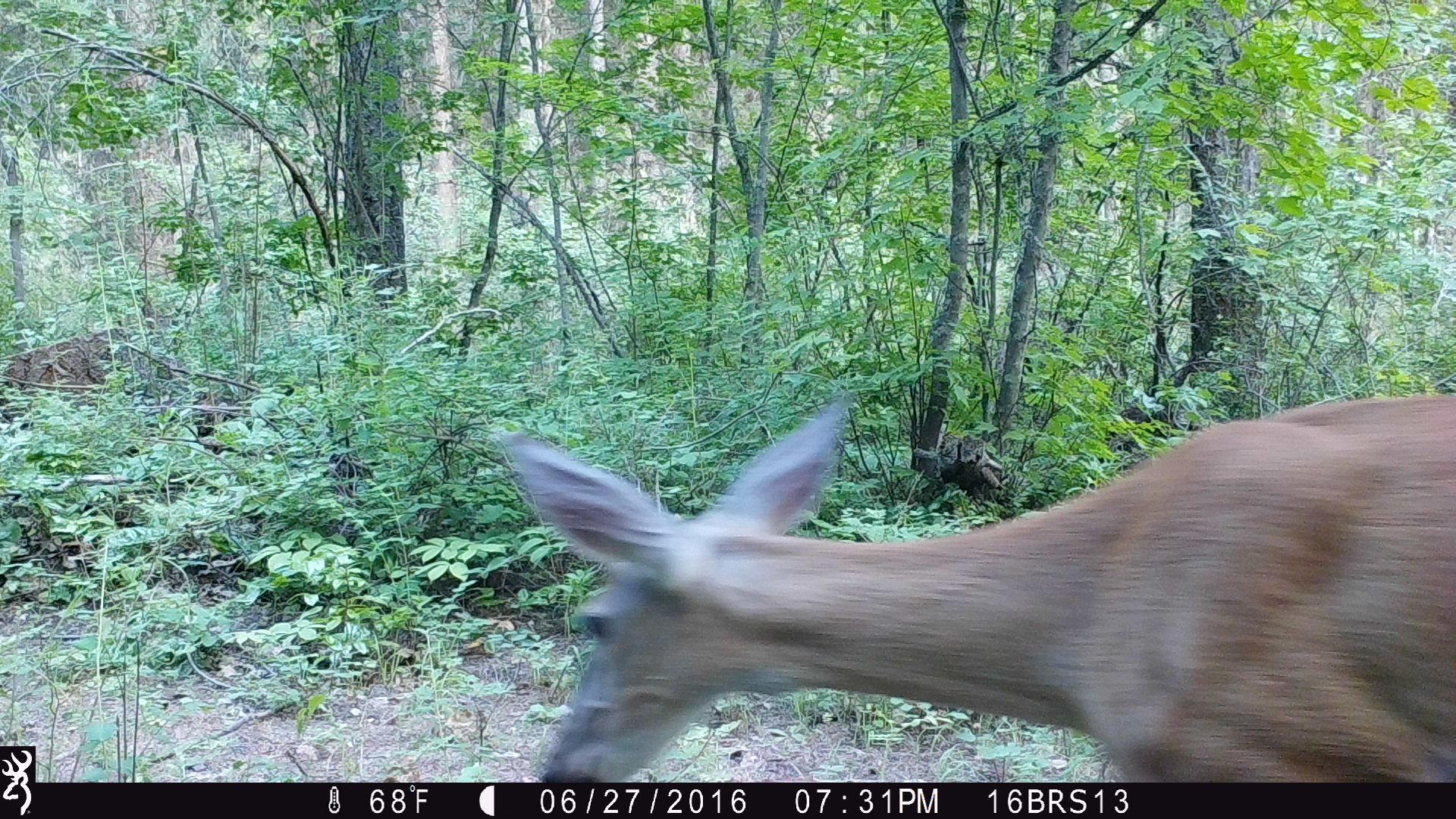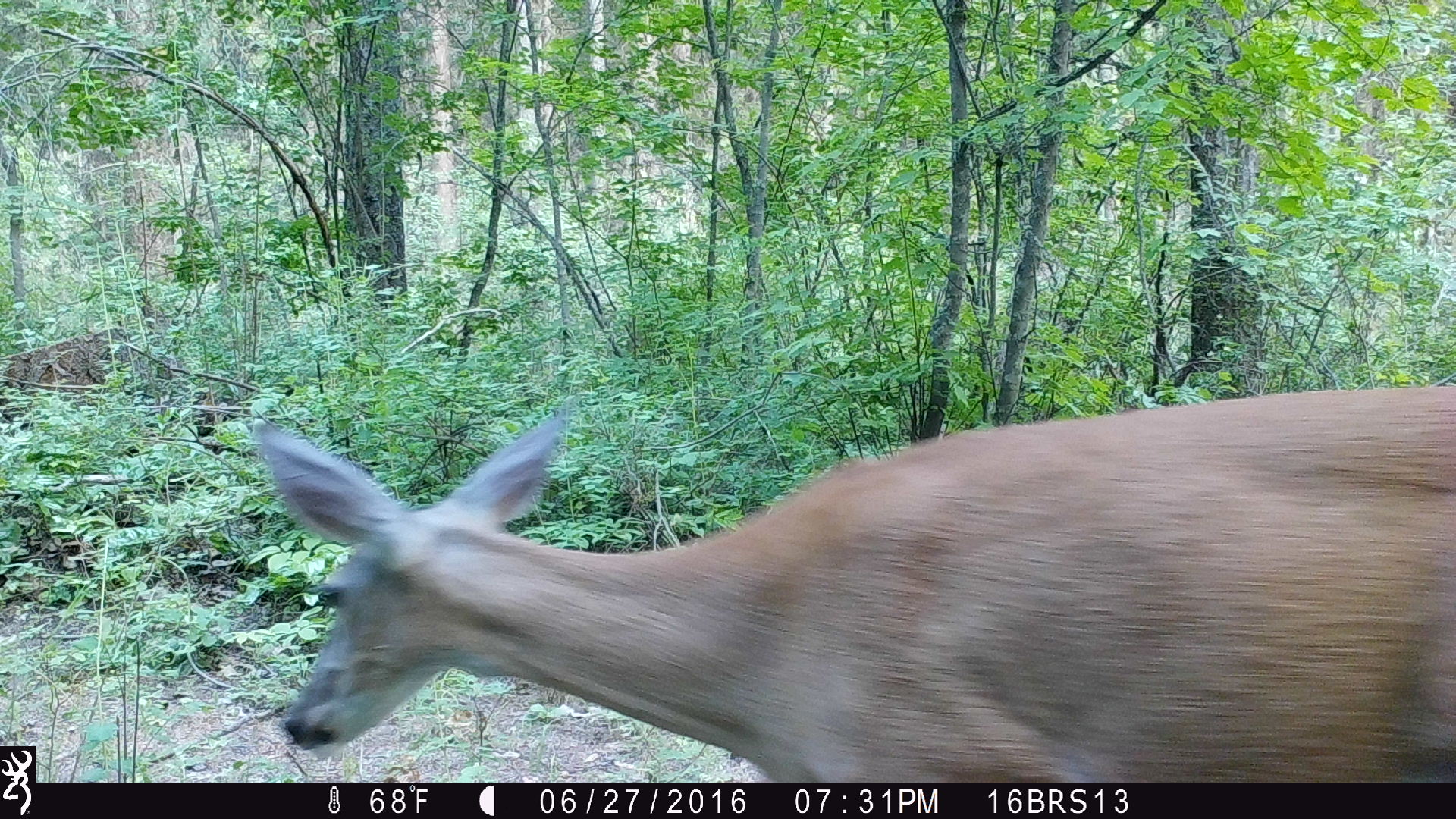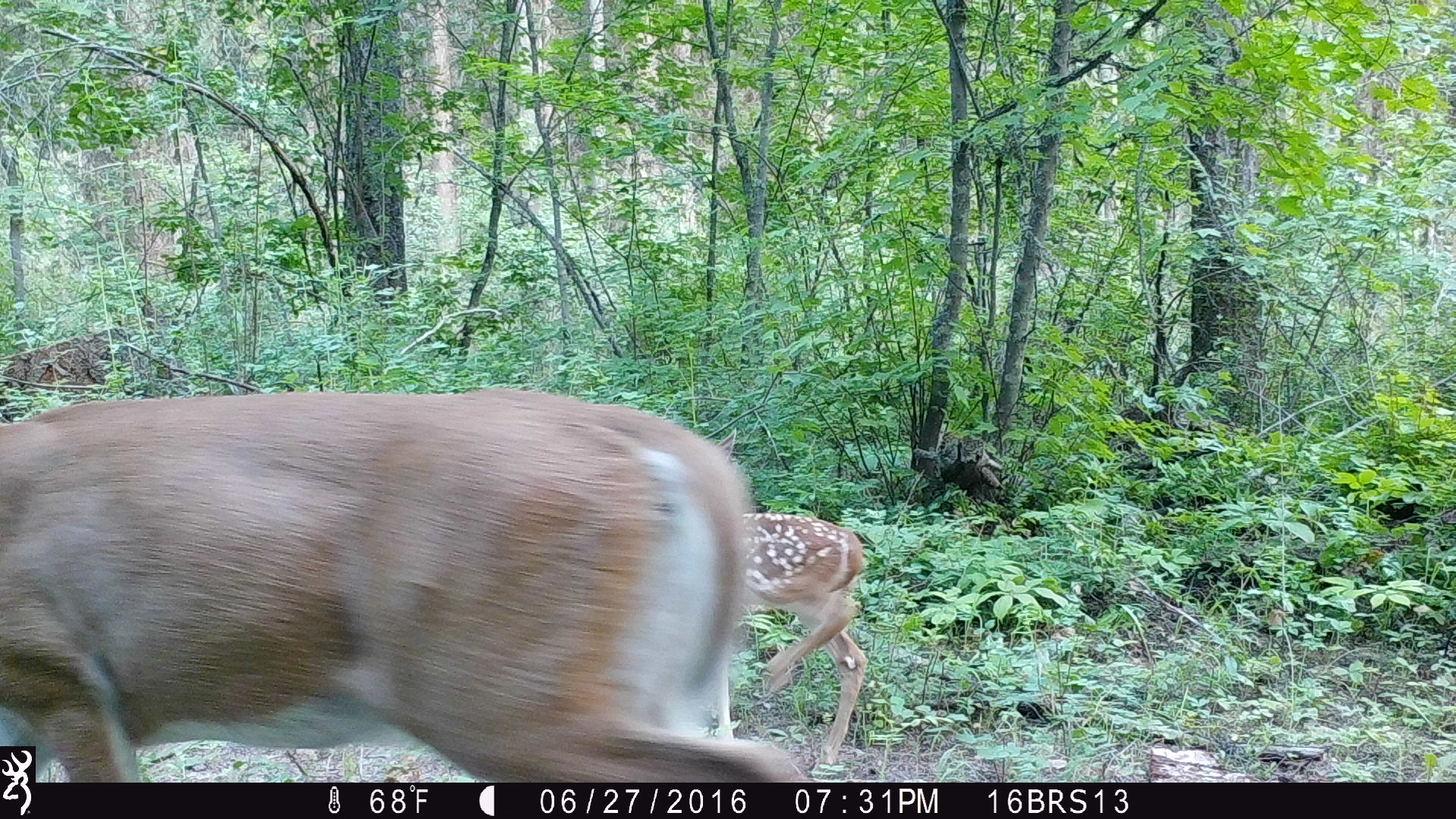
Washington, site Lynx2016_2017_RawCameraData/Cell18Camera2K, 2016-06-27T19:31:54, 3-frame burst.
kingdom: Animalia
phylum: Chordata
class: Mammalia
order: Artiodactyla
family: Cervidae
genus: Odocoileus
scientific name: Odocoileus virginianus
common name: white-tailed deer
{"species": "Odocoileus virginianus (white-tailed deer)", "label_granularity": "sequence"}